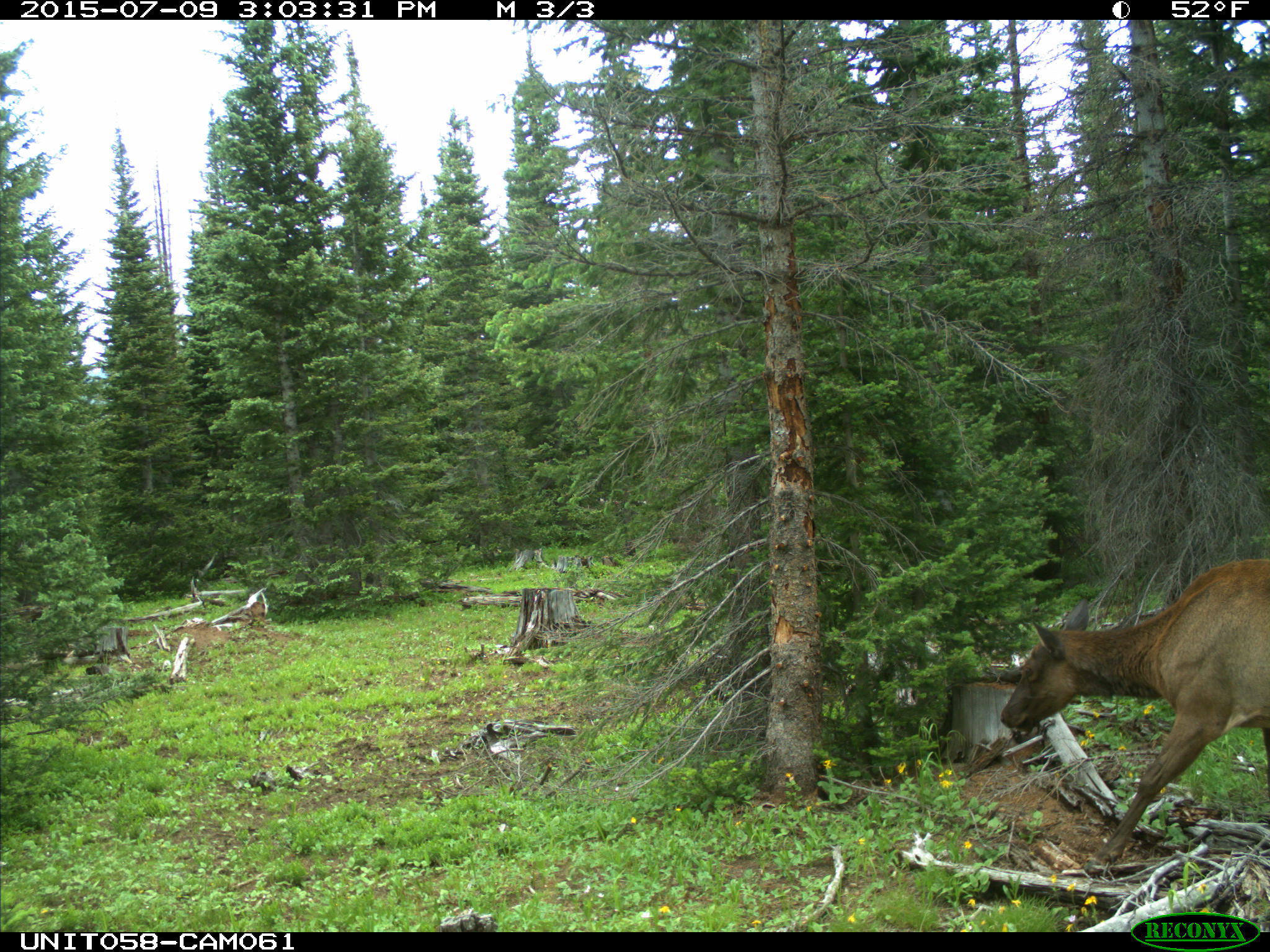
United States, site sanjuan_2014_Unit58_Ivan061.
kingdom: Animalia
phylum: Chordata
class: Mammalia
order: Artiodactyla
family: Cervidae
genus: Cervus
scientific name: Cervus elaphus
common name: red deer